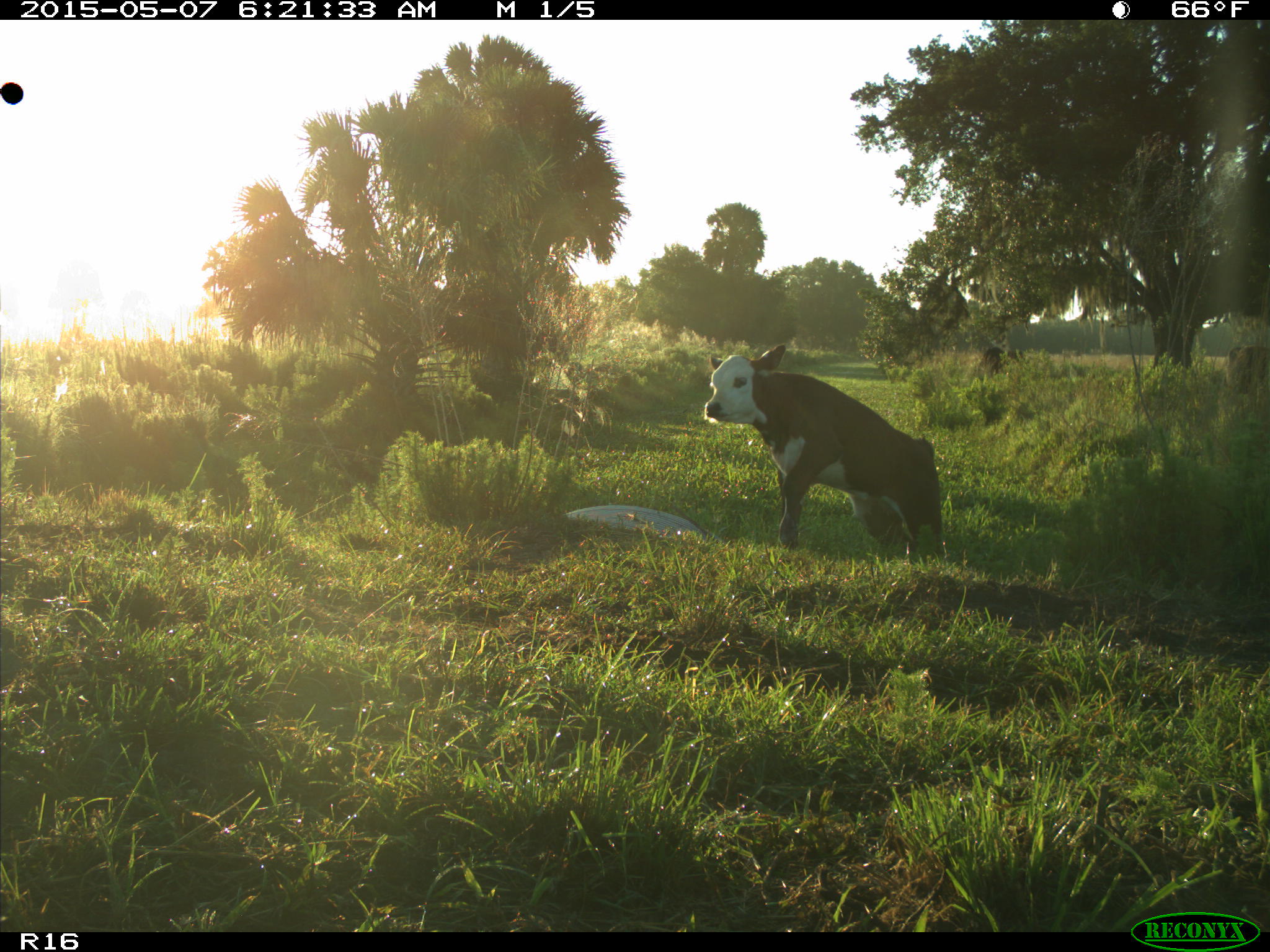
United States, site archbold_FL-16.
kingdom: Animalia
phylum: Chordata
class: Mammalia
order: Artiodactyla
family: Bovidae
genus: Bos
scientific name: Bos taurus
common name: domestic cow